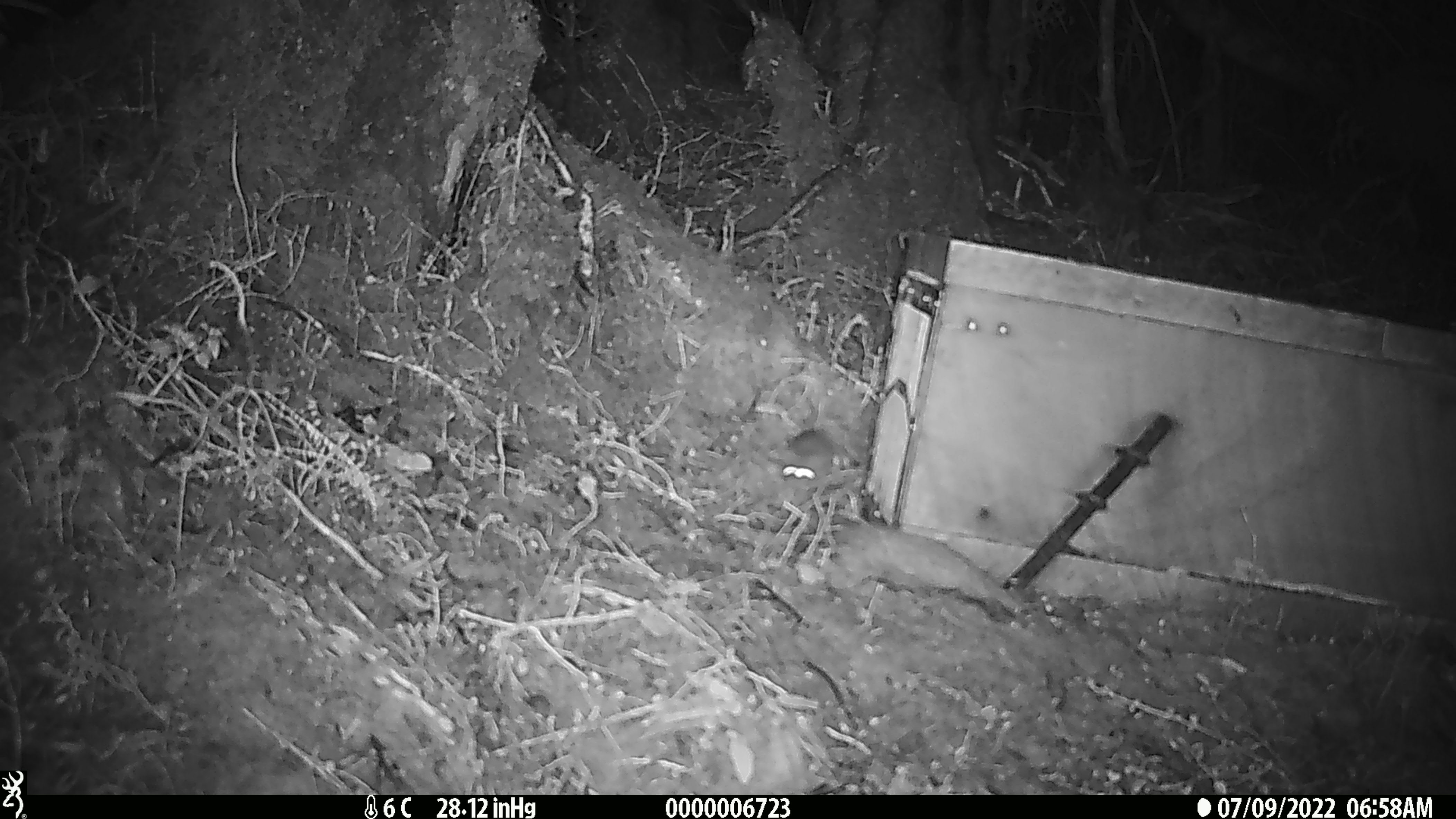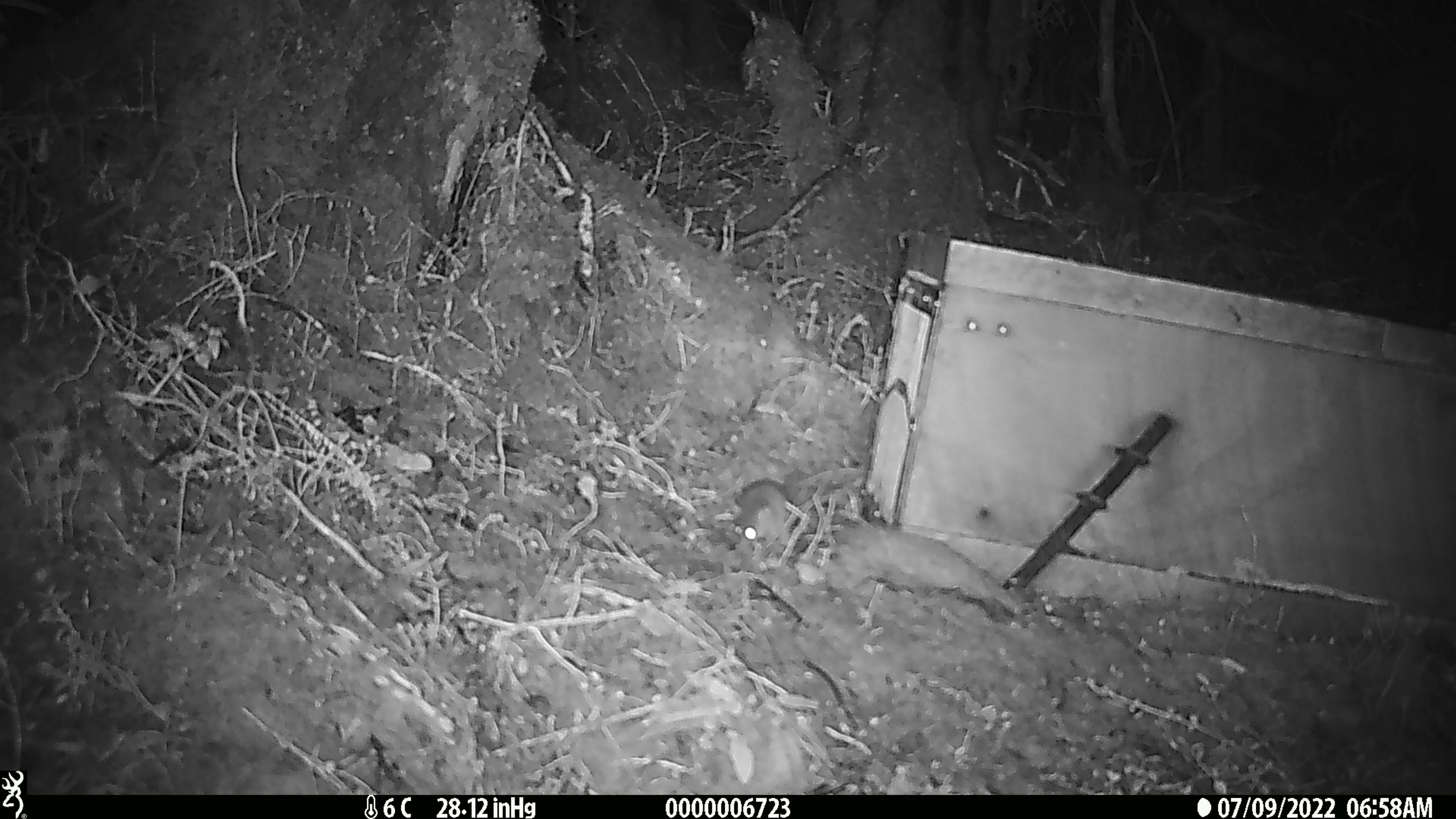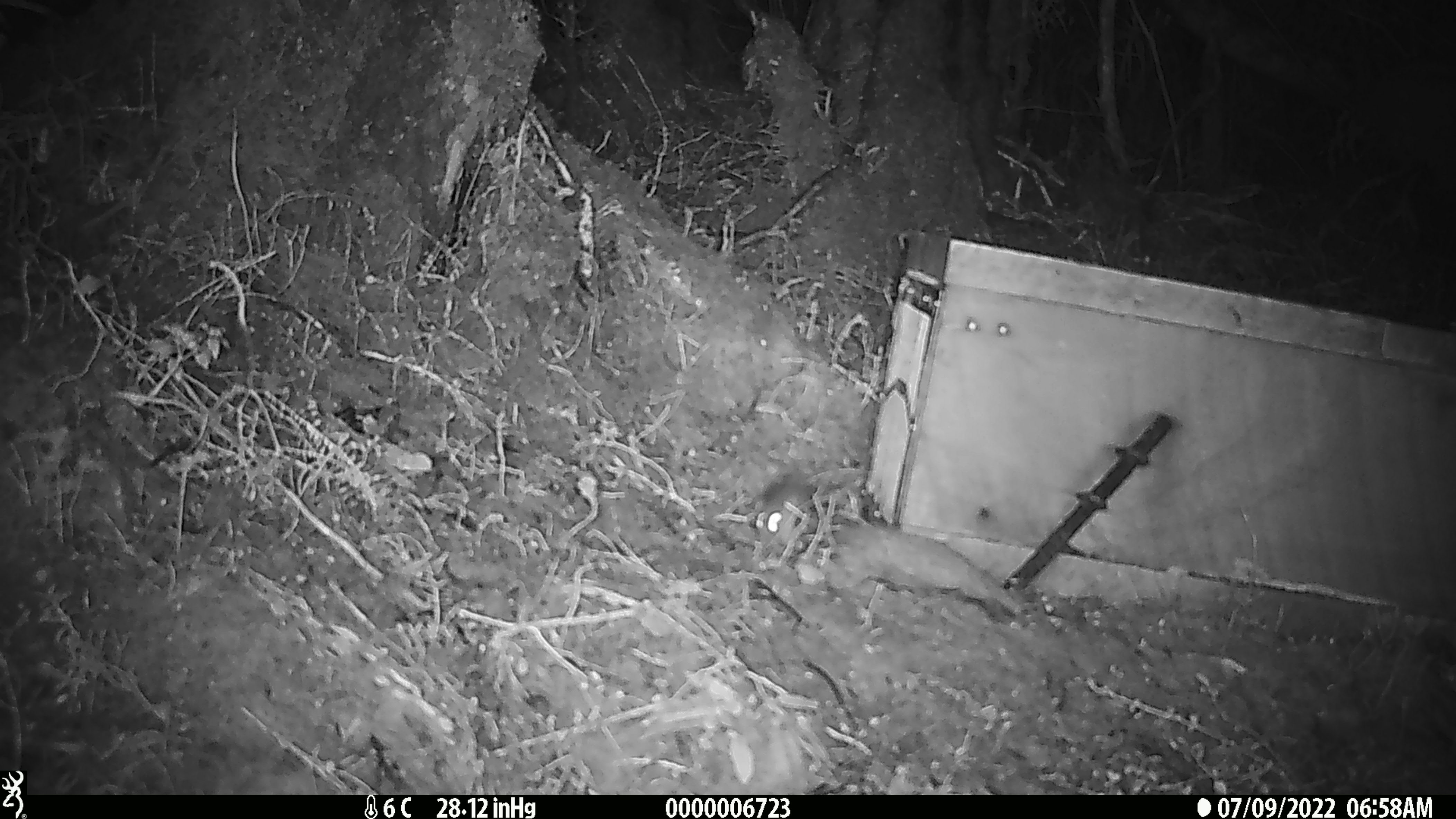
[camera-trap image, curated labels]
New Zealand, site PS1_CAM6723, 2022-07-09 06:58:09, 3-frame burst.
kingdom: Animalia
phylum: Chordata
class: Mammalia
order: Rodentia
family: Muridae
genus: Mus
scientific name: Mus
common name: mouse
Mouse (Mus).